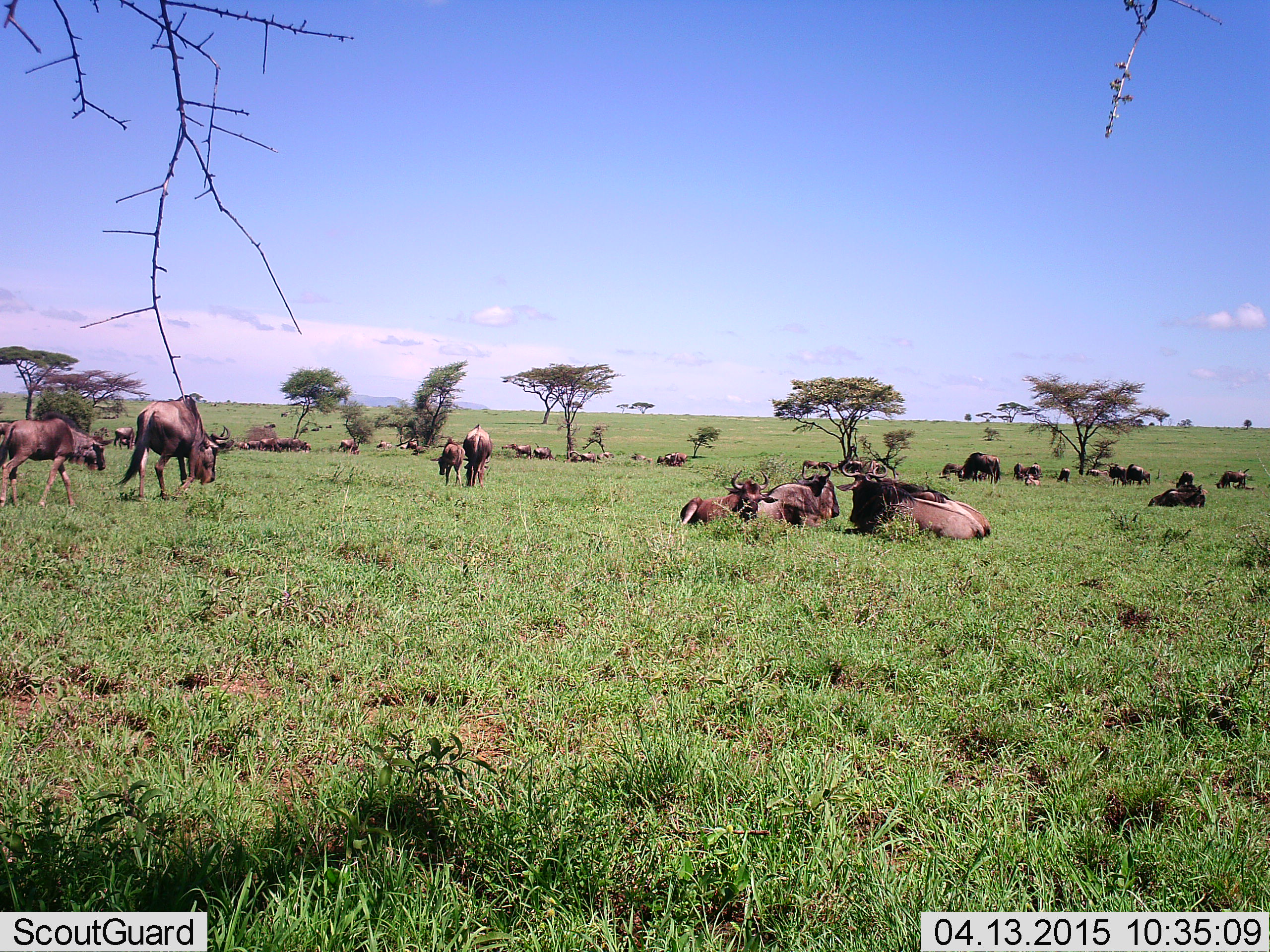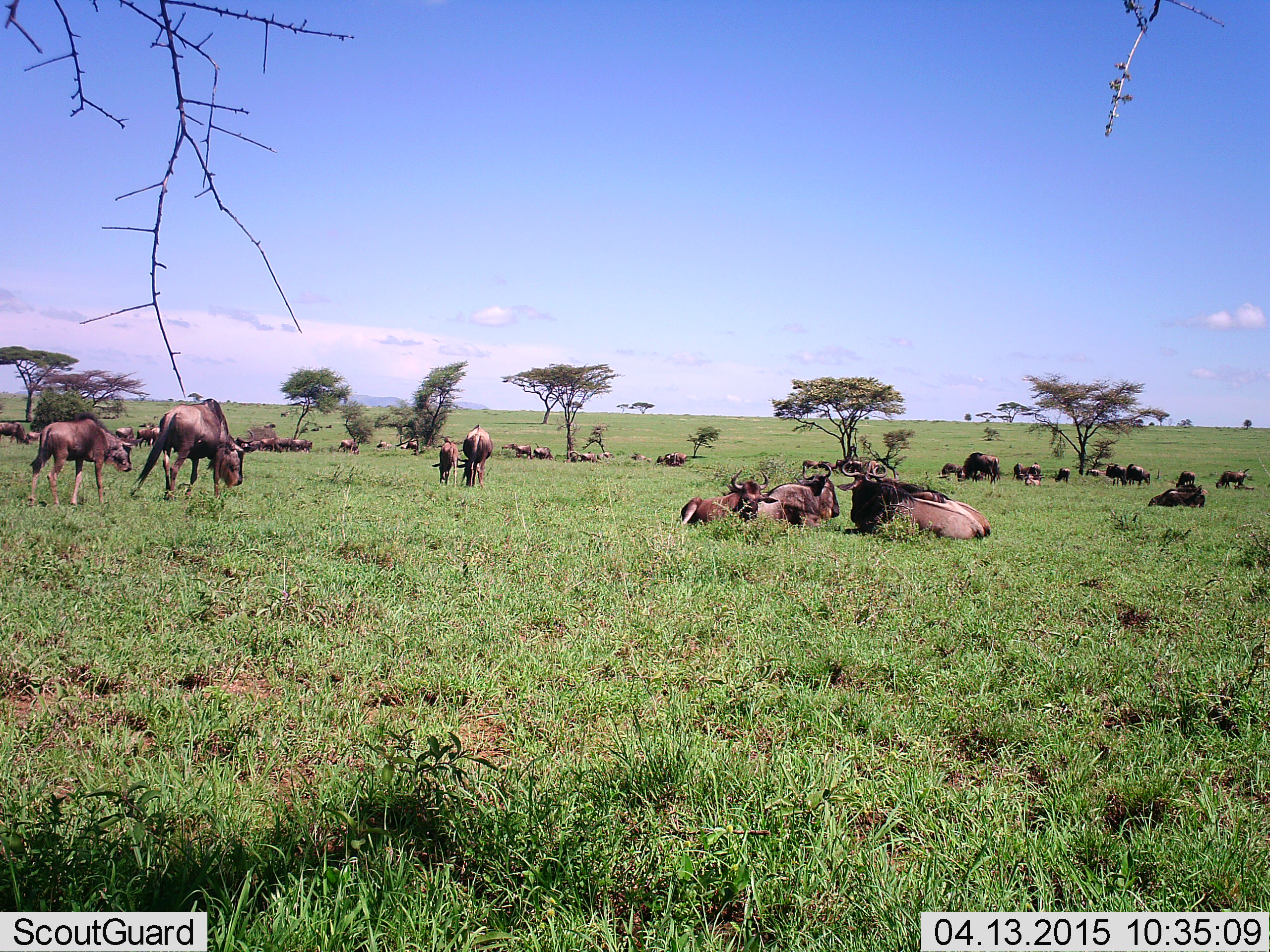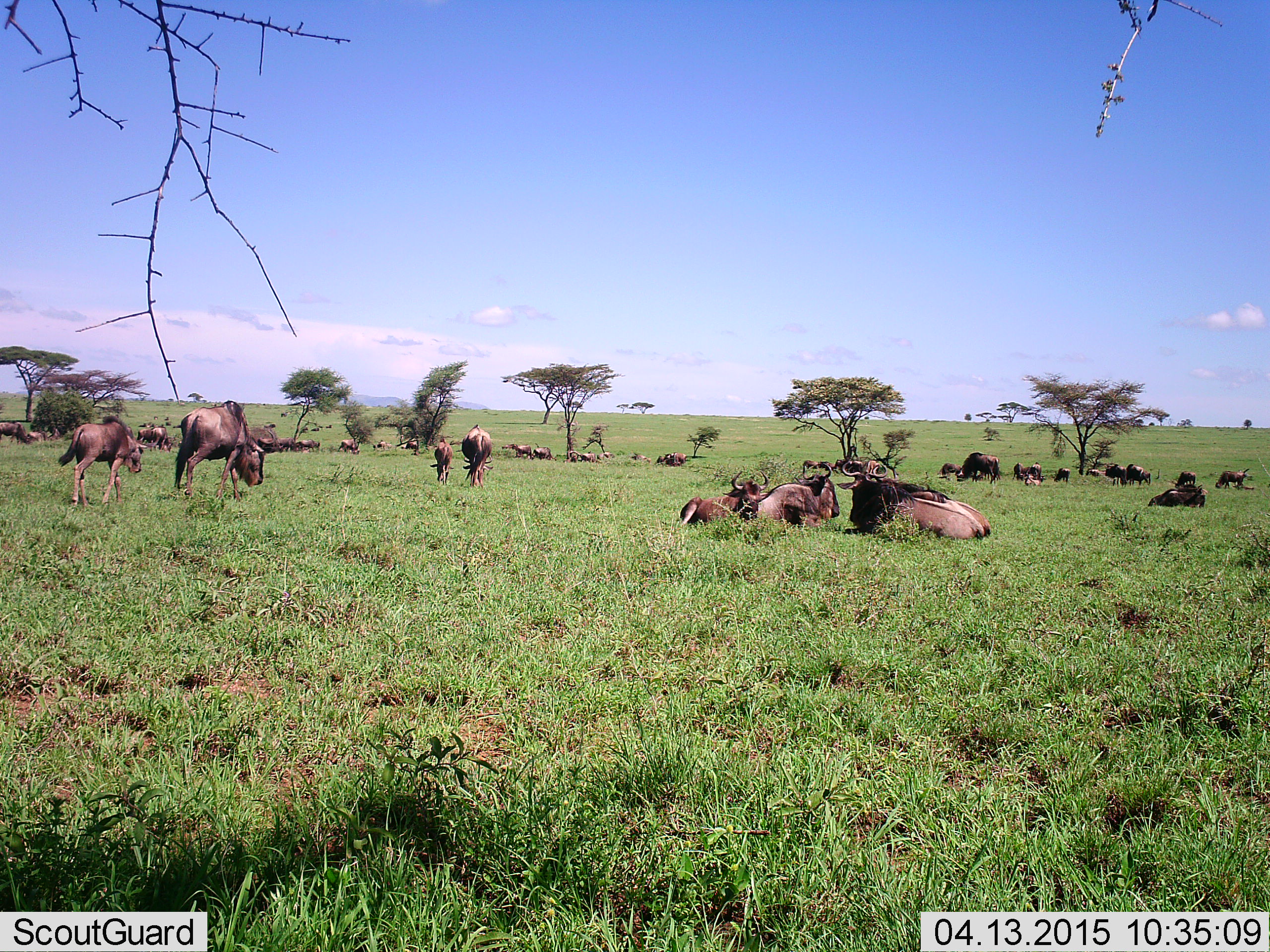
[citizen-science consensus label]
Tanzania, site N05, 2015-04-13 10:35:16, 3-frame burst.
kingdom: Animalia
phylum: Chordata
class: Mammalia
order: Artiodactyla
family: Bovidae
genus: Connochaetes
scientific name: Connochaetes taurinus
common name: blue wildebeest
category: wildebeest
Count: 11-50.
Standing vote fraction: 80%.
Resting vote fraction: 90%.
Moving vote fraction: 60%.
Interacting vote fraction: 0%.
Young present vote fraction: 60%.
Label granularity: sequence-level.